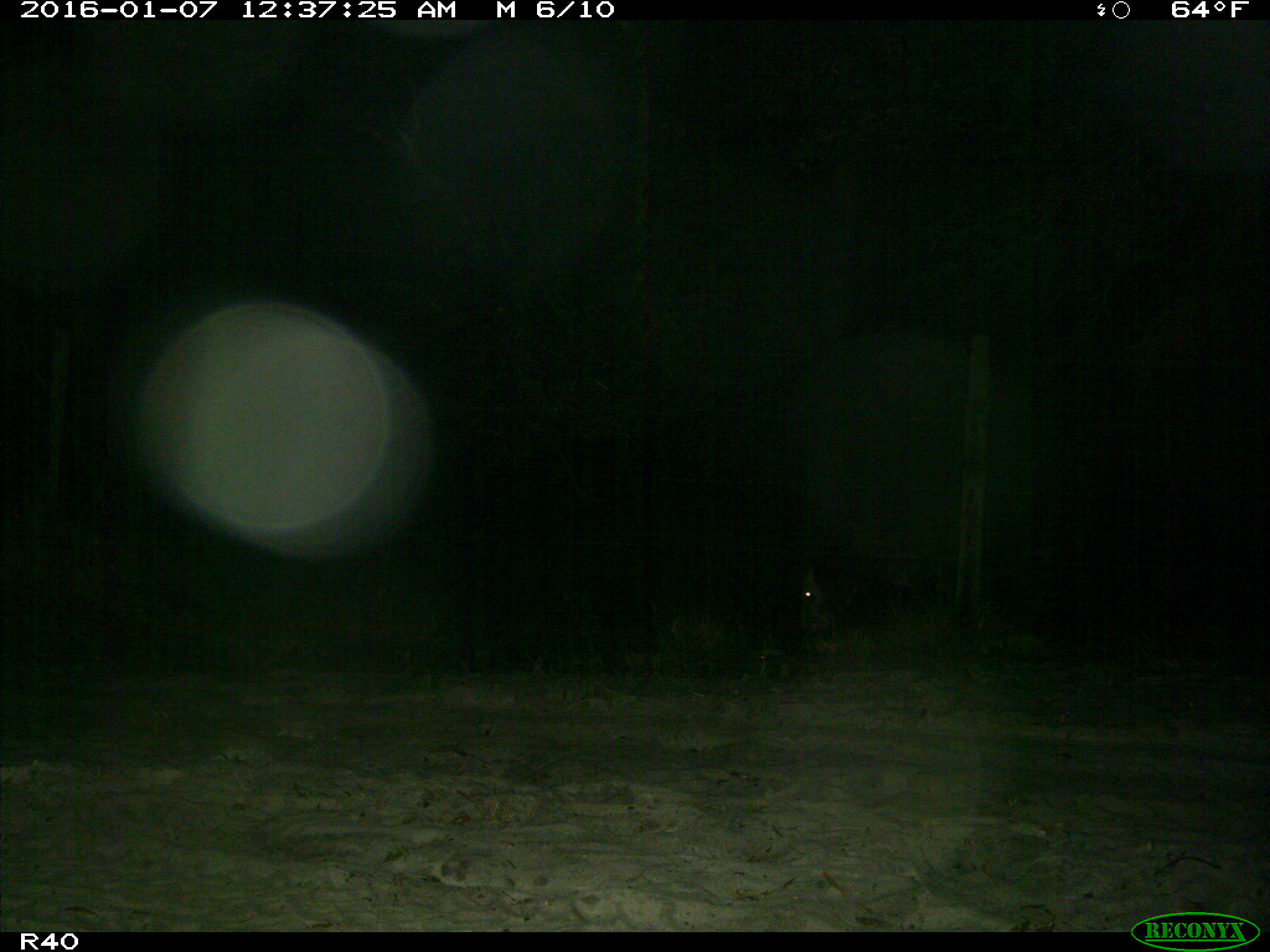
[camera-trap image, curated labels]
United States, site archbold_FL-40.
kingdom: Animalia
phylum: Chordata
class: Mammalia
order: Artiodactyla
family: Bovidae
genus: Bos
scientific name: Bos taurus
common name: domestic cow